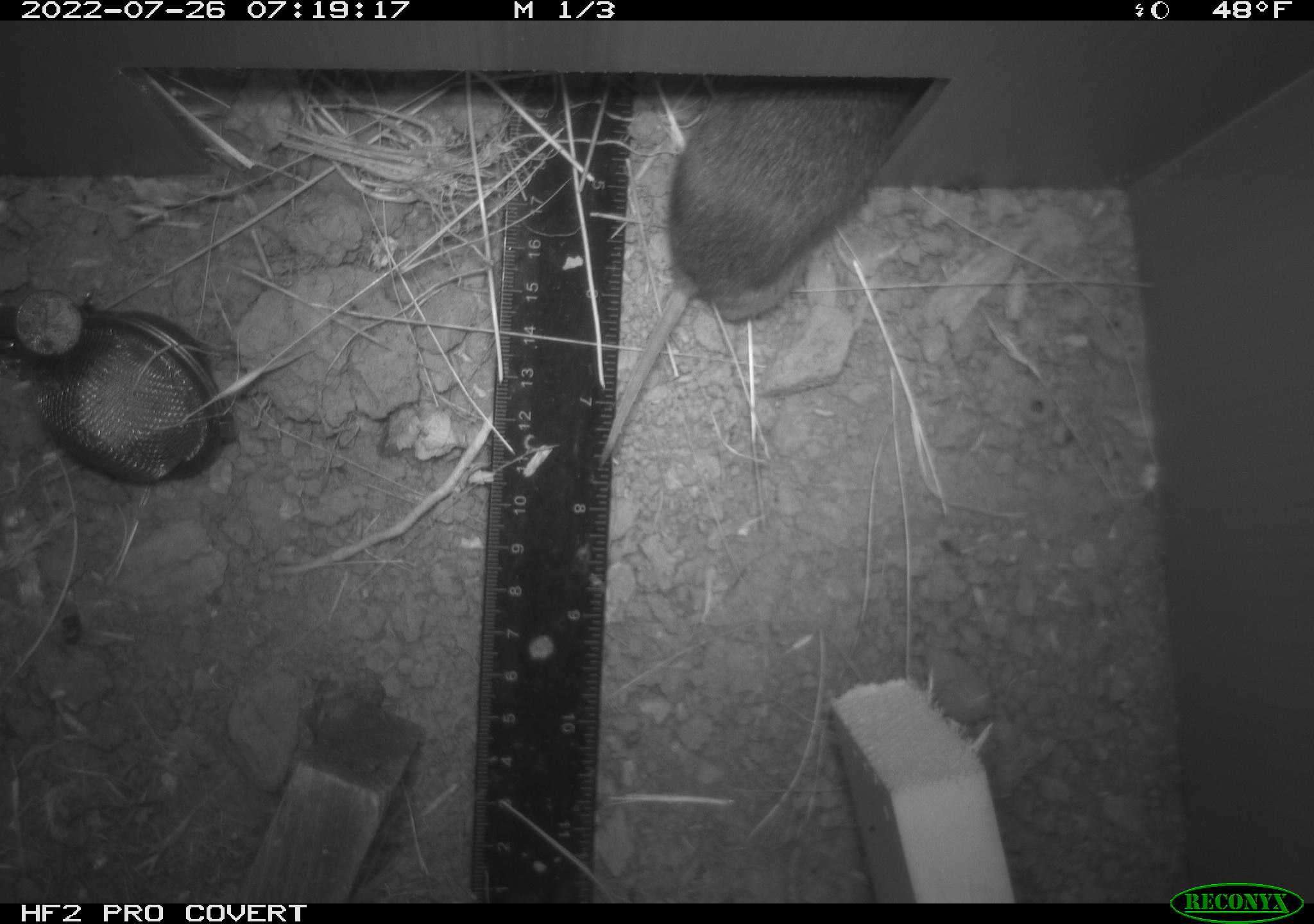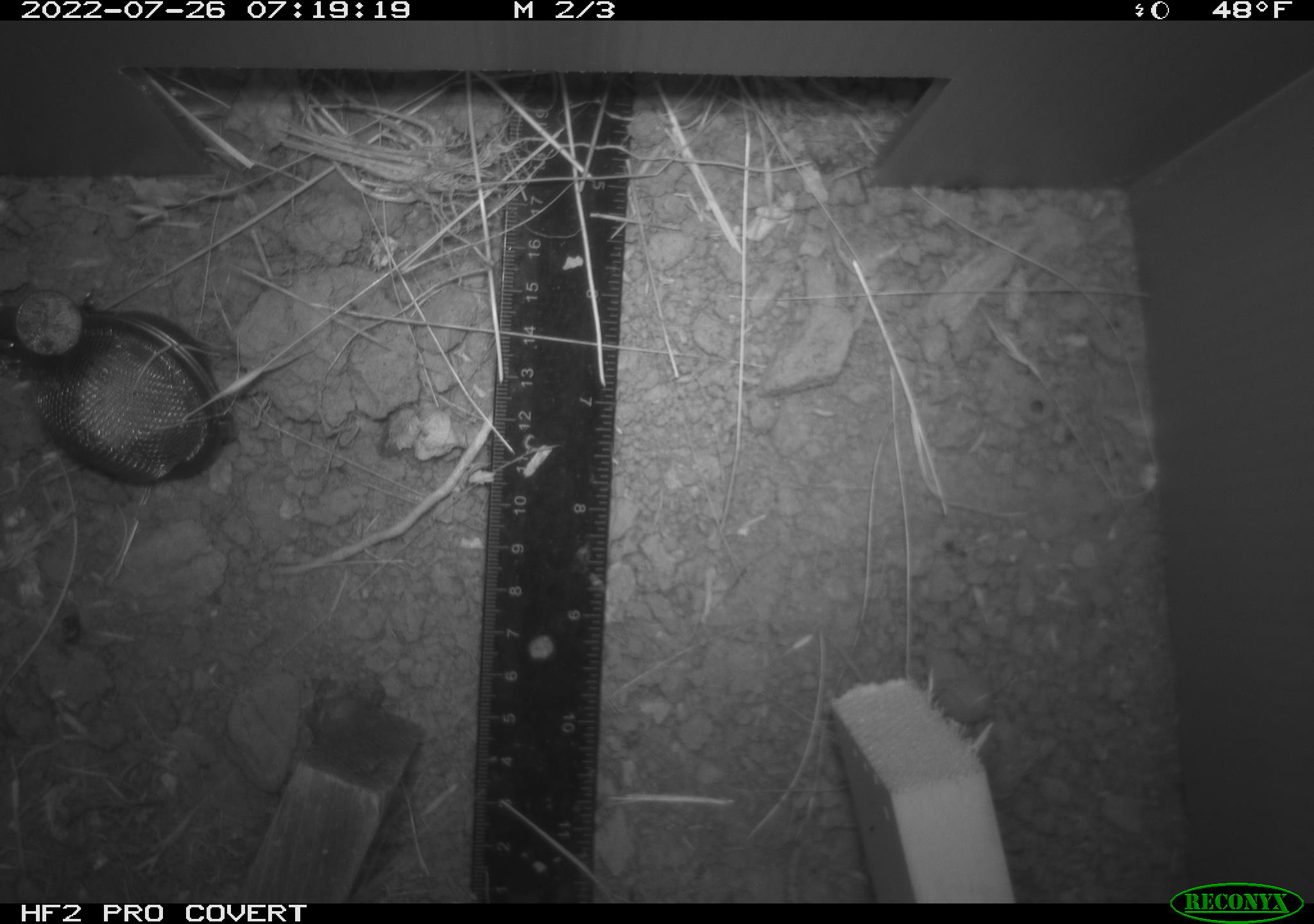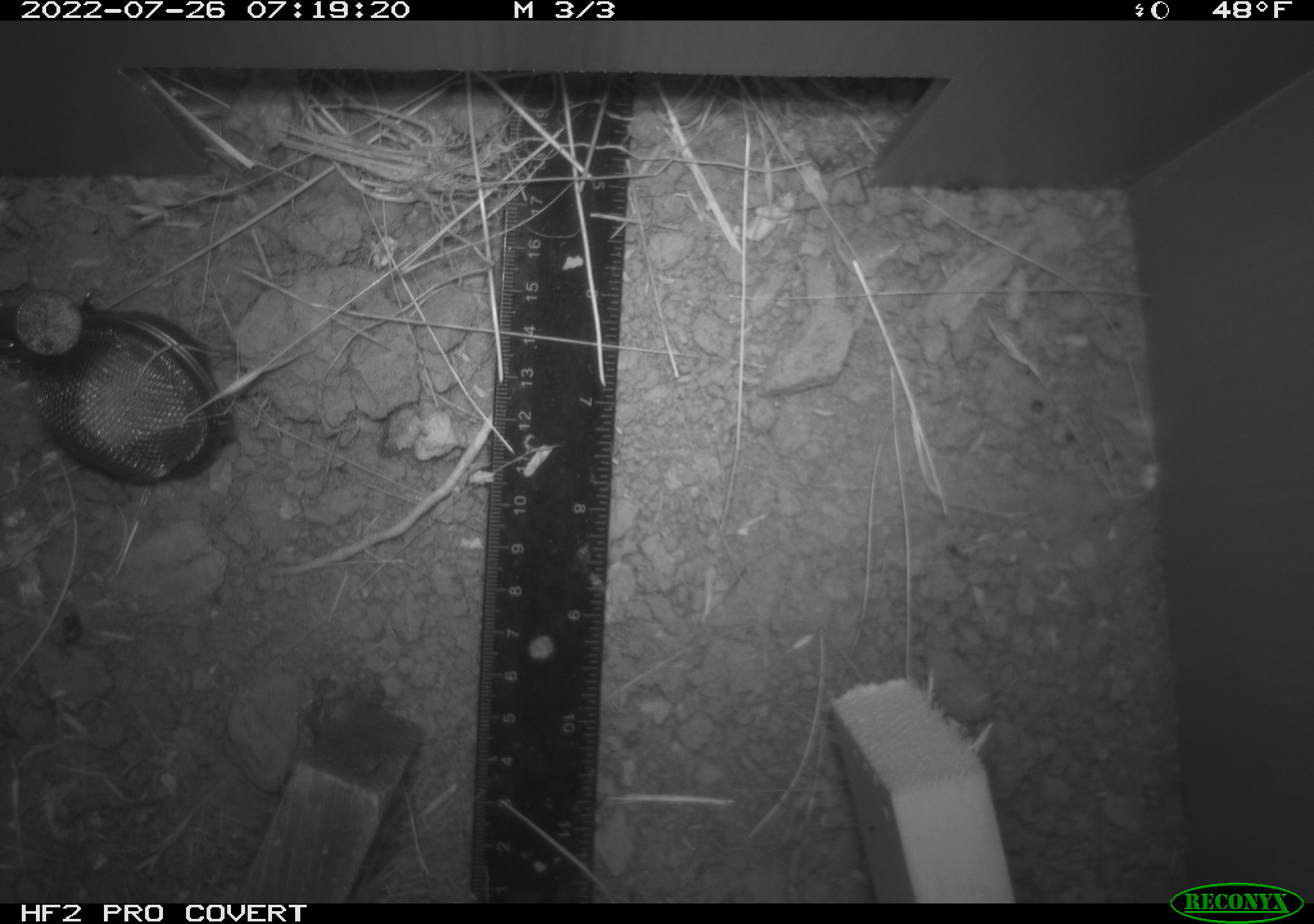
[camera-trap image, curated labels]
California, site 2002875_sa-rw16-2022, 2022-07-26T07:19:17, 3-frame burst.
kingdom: Animalia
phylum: Chordata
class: Mammalia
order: Rodentia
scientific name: Rodentia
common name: mouse species